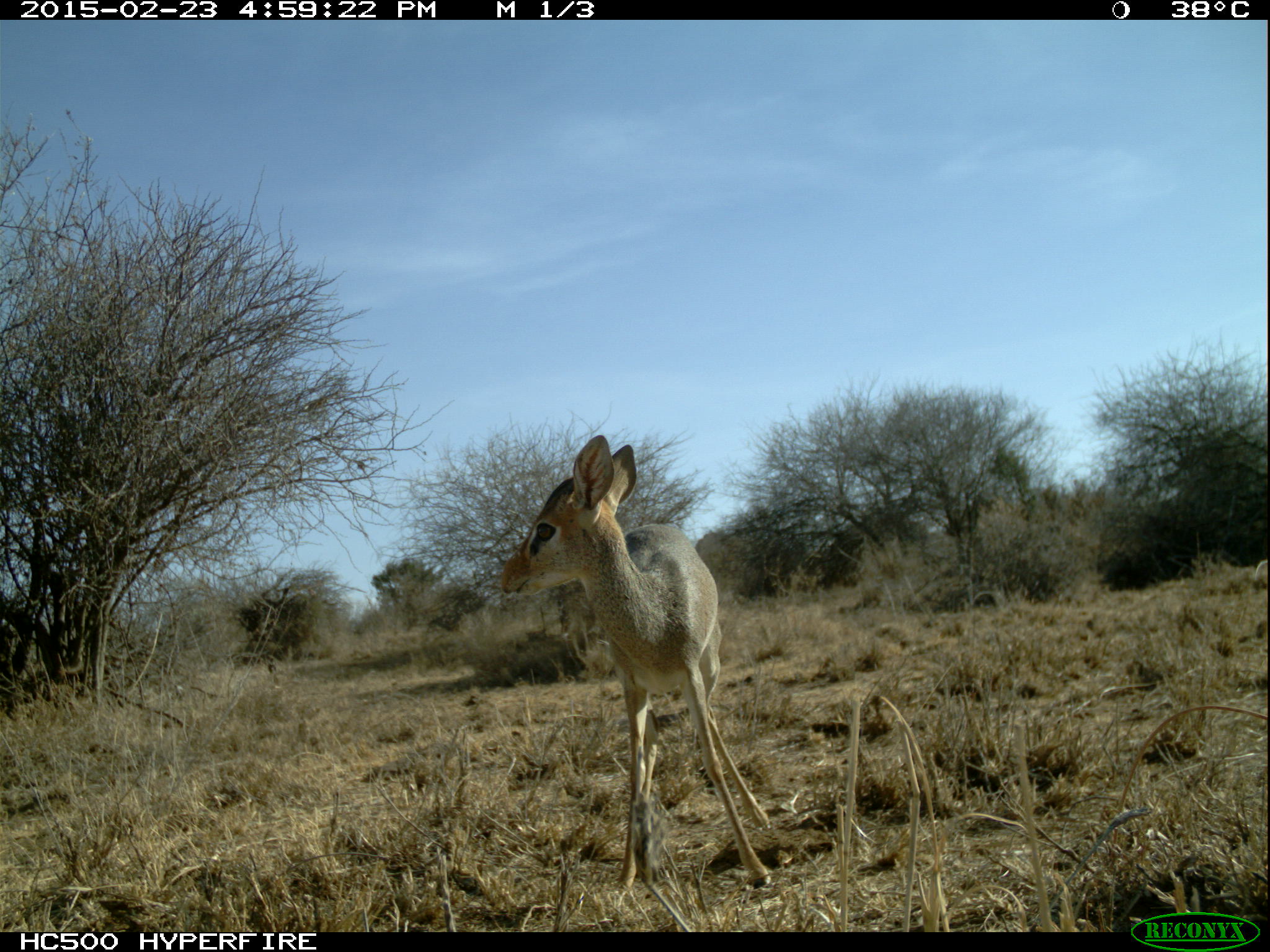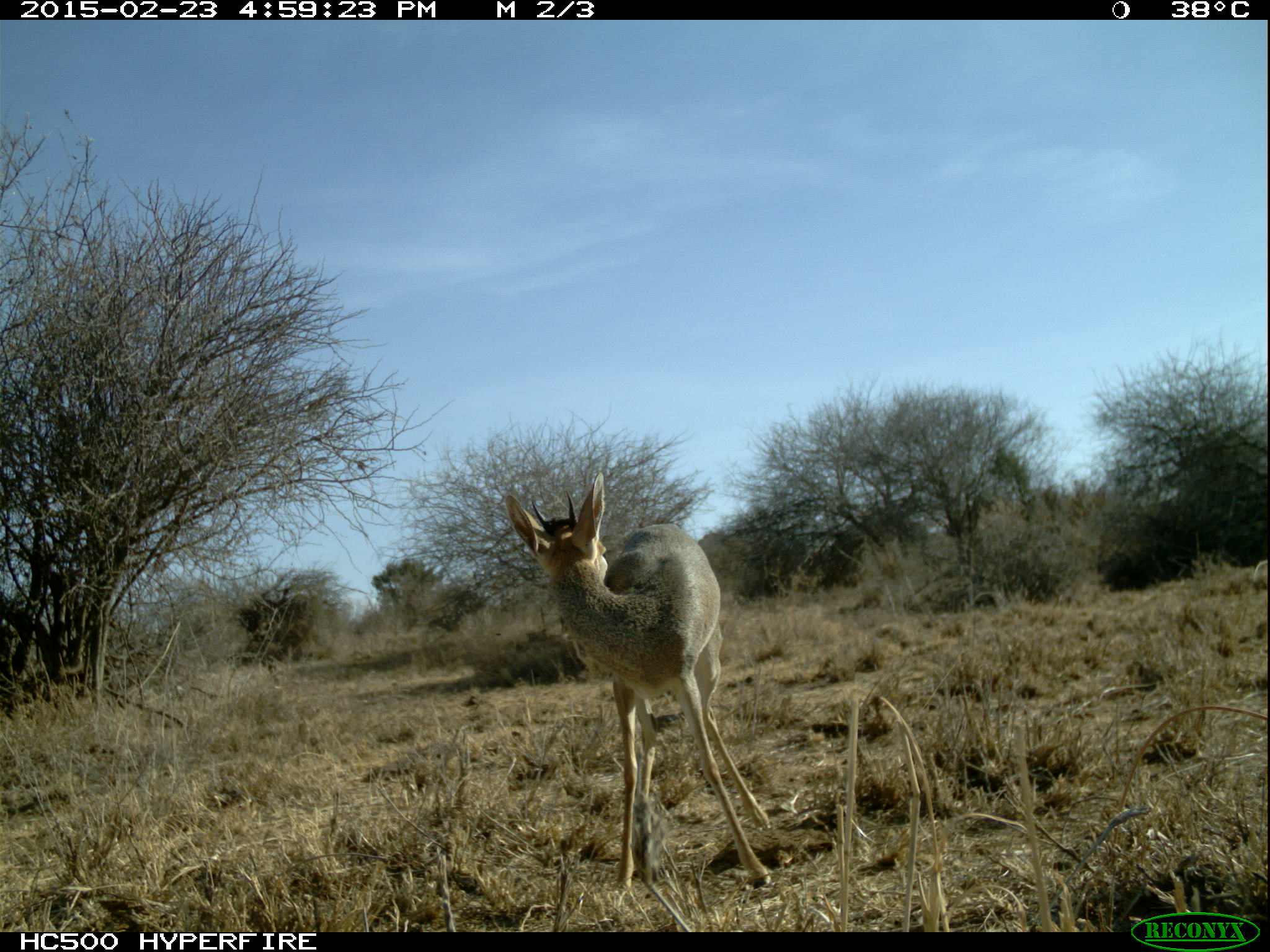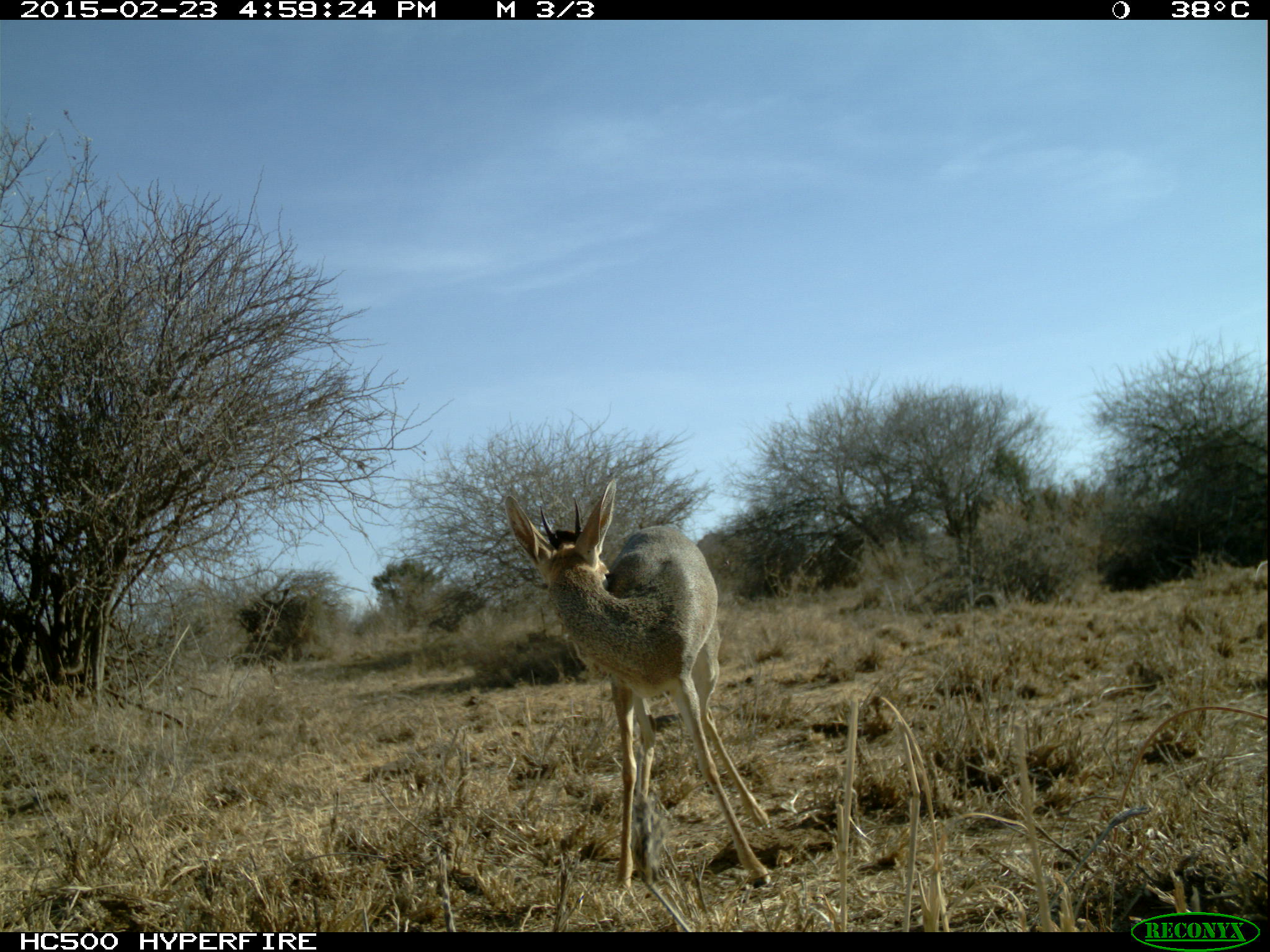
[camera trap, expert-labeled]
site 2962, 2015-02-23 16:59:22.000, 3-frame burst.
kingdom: Animalia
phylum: Chordata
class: Mammalia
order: Artiodactyla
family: Bovidae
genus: Madoqua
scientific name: Madoqua guentheri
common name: günther's dik-dik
Madoqua guentheri (günther's dik-dik), count 2.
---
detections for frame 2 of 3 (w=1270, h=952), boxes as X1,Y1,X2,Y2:
madoqua guentheri: 503,471,775,887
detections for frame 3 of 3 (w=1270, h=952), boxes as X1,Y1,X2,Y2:
madoqua guentheri: 500,476,783,886